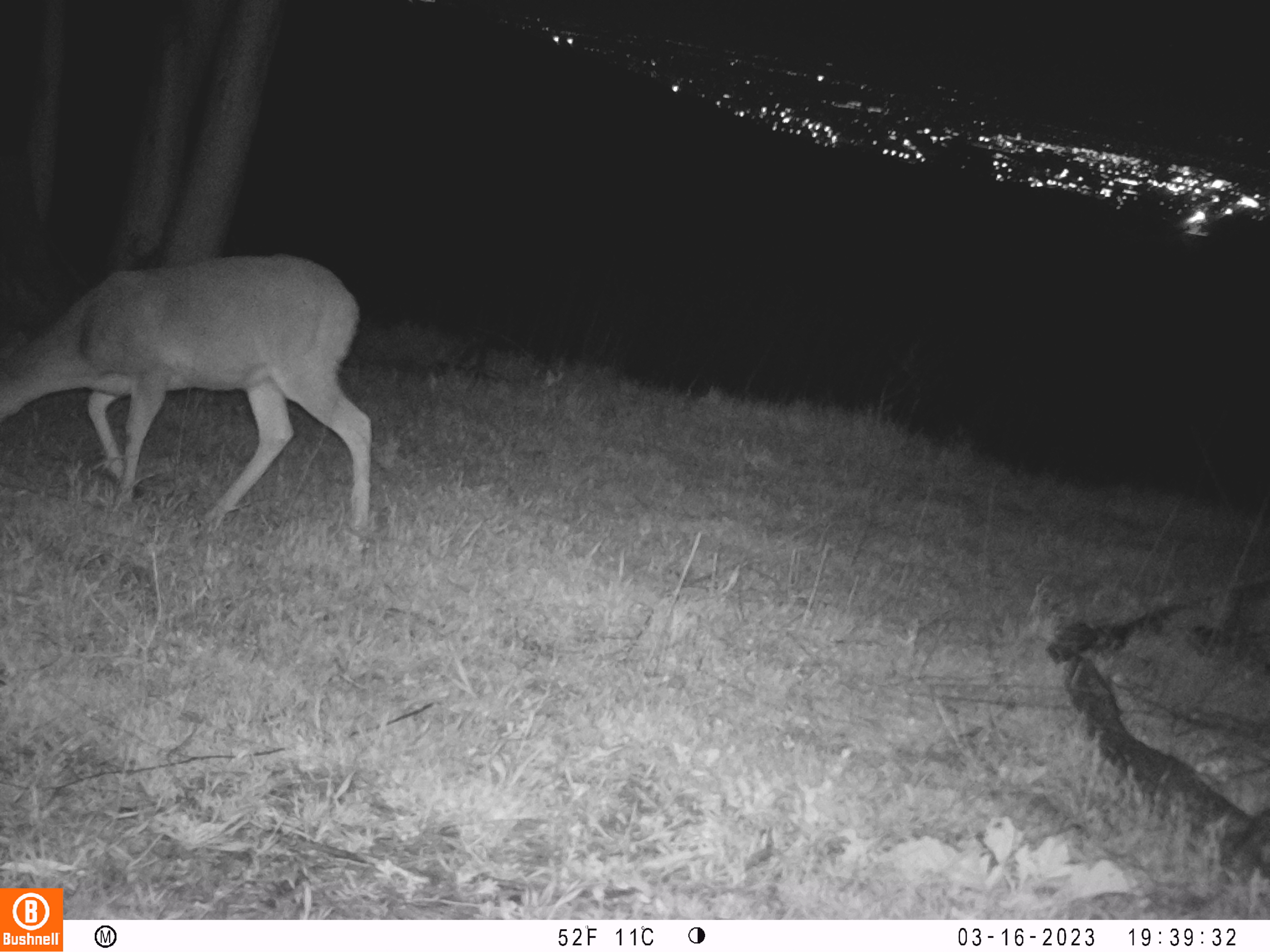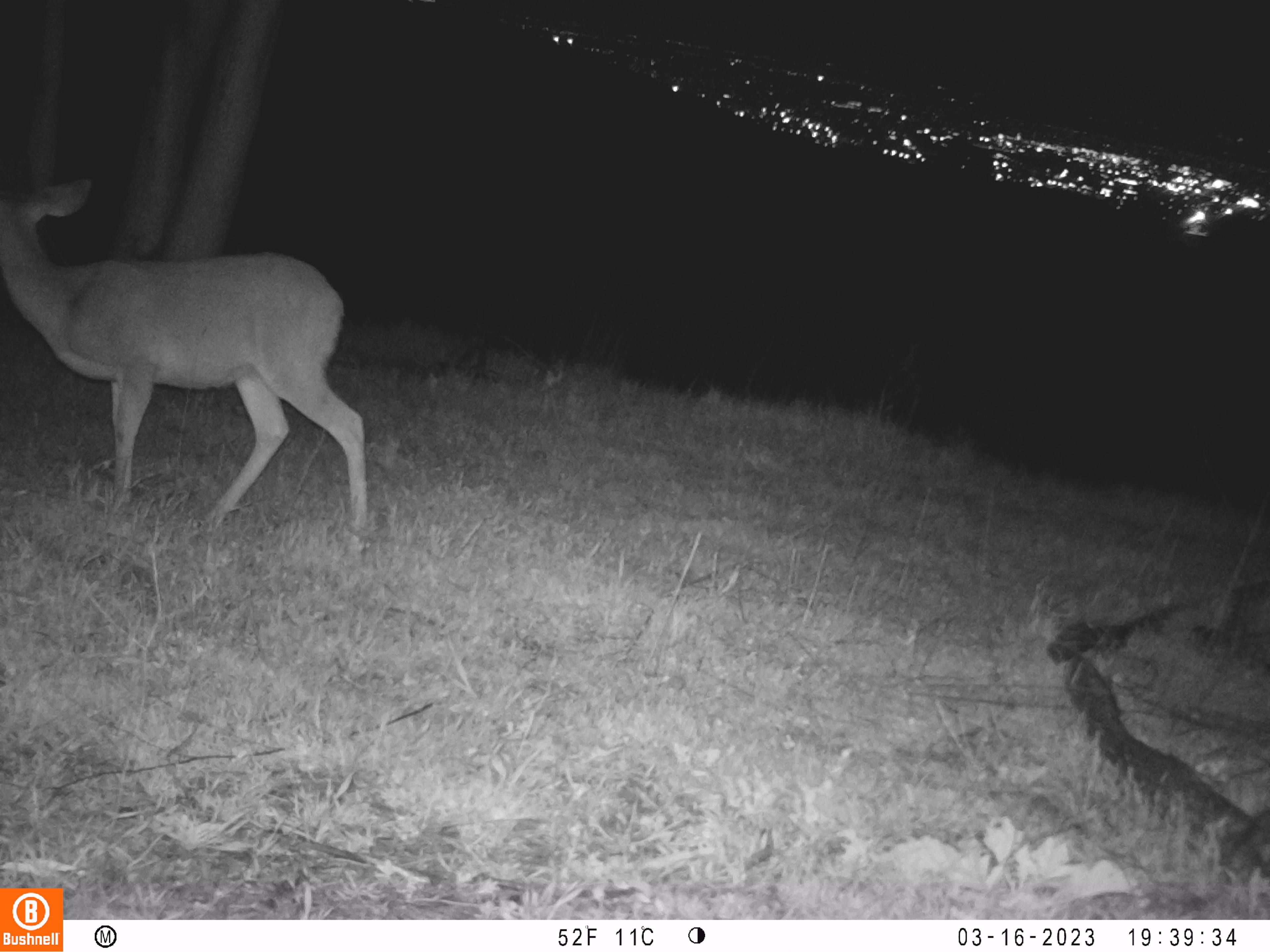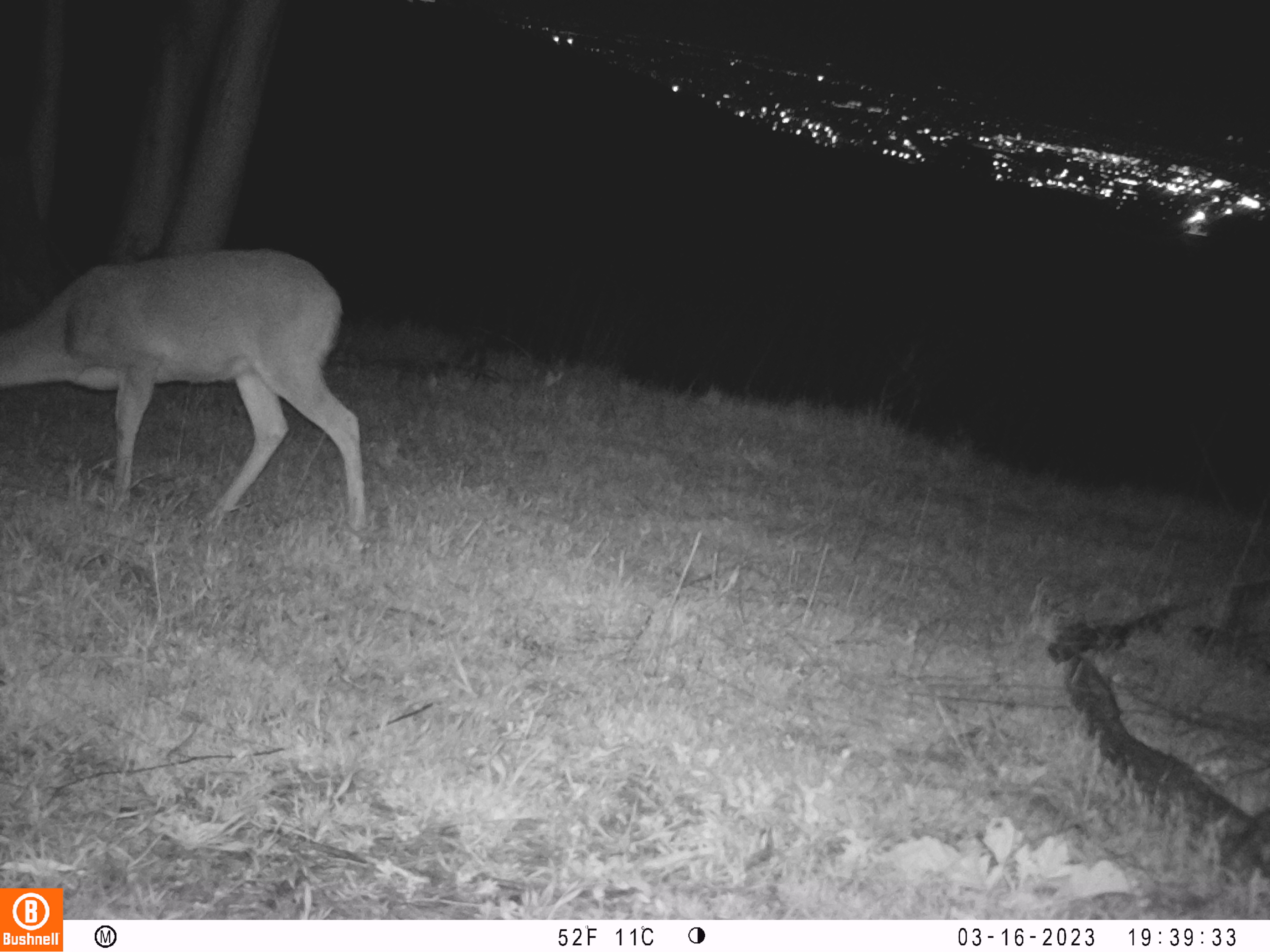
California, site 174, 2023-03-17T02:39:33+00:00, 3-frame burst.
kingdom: Animalia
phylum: Chordata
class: Mammalia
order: Artiodactyla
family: Cervidae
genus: Odocoileus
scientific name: Odocoileus hemionus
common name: mule deer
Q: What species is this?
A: Mule deer (Odocoileus hemionus).